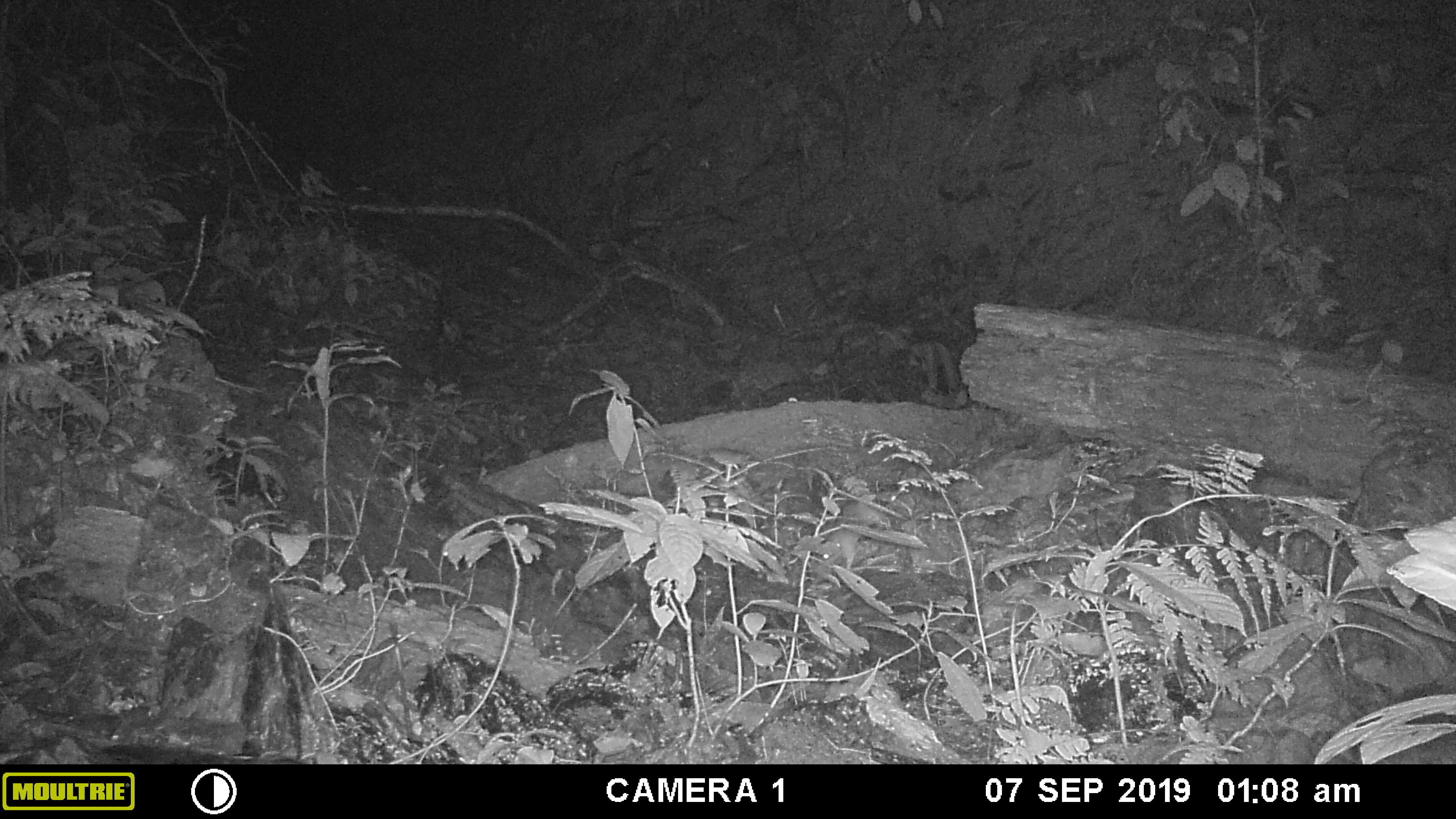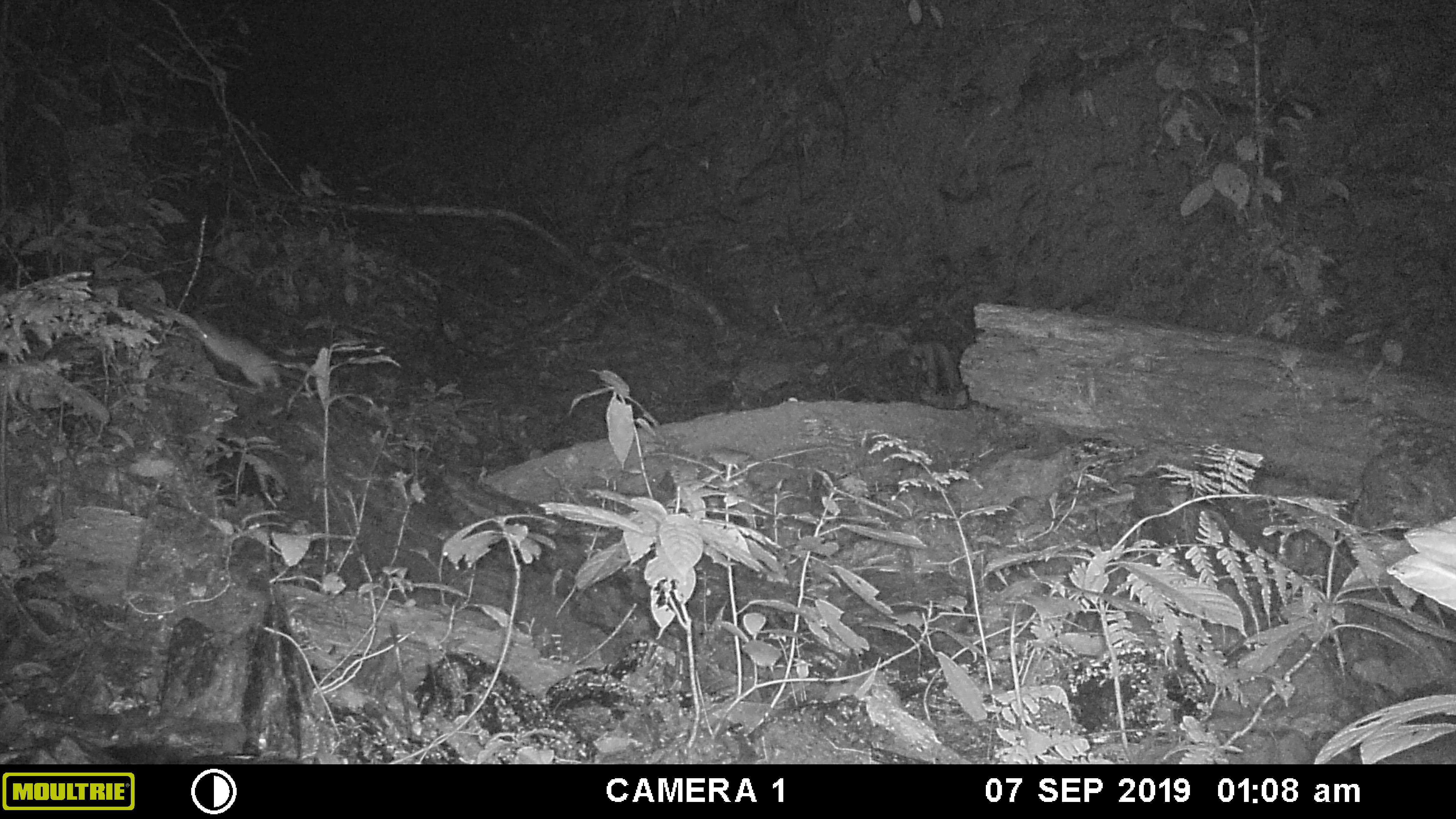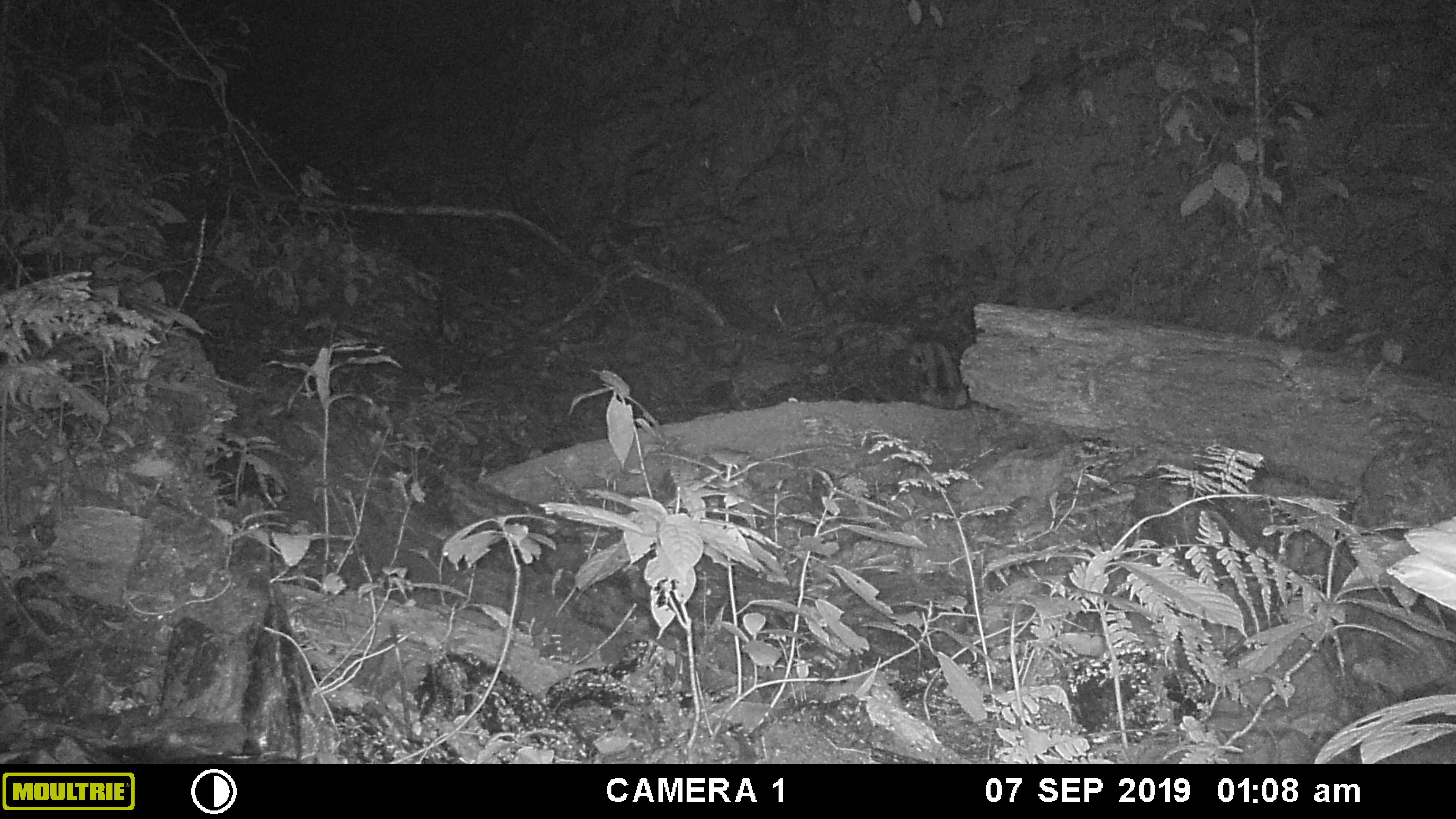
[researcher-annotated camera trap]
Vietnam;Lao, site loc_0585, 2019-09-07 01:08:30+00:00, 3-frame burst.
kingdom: Animalia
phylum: Chordata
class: Mammalia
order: Rodentia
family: Muridae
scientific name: Muridae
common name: old-world mice and rats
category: unidentified murid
Unidentified murid (old-world mice and rats) (Muridae). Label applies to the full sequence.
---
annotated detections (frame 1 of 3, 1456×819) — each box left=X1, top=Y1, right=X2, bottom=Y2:
unidentified murid: left=822, top=500, right=888, bottom=570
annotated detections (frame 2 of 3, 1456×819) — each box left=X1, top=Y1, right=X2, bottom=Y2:
unidentified murid: left=185, top=316, right=281, bottom=393